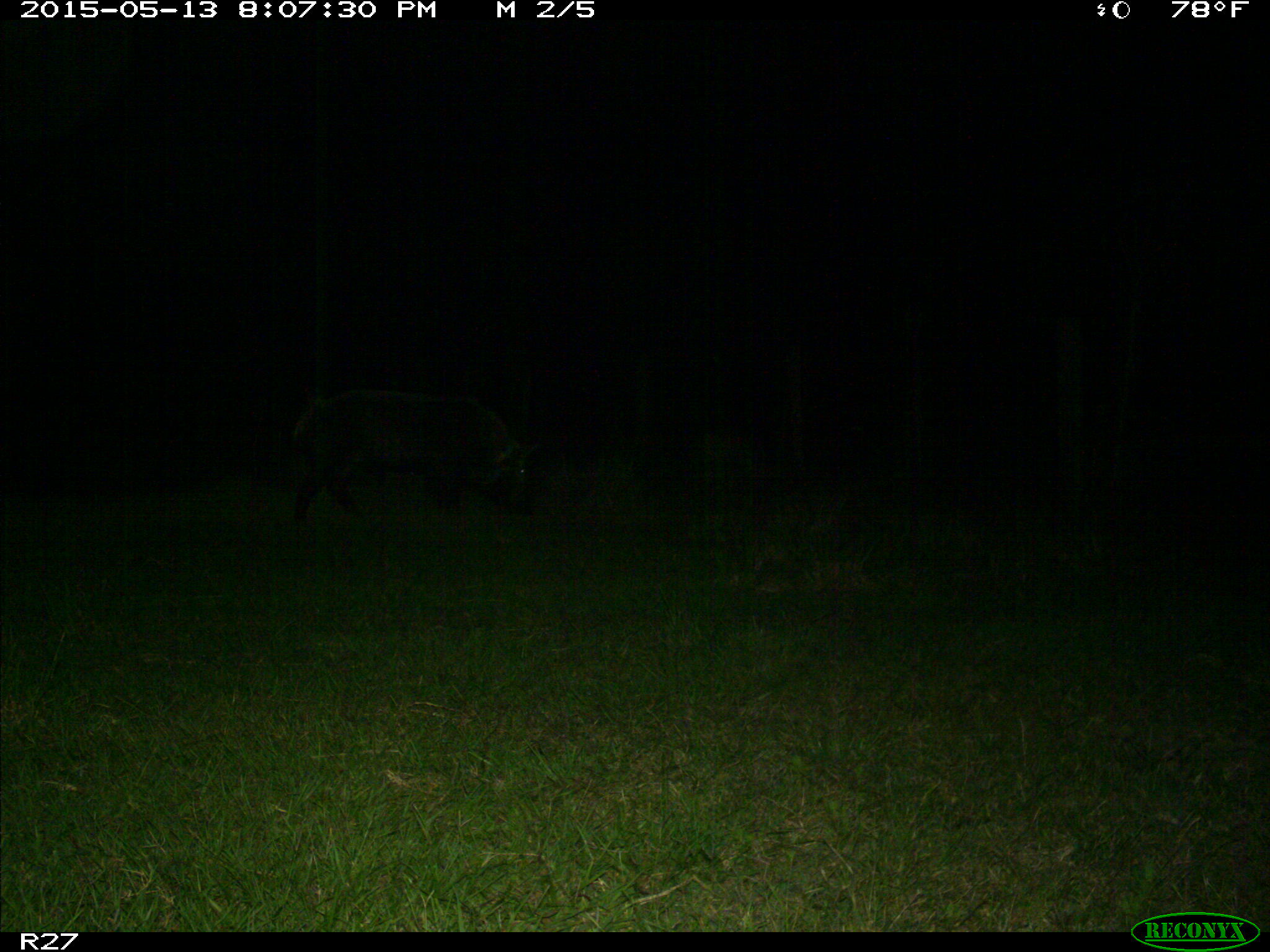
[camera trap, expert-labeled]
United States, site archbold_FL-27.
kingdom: Animalia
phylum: Chordata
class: Mammalia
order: Artiodactyla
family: Suidae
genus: Sus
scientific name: Sus scrofa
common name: wild boar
Sus scrofa (wild boar).